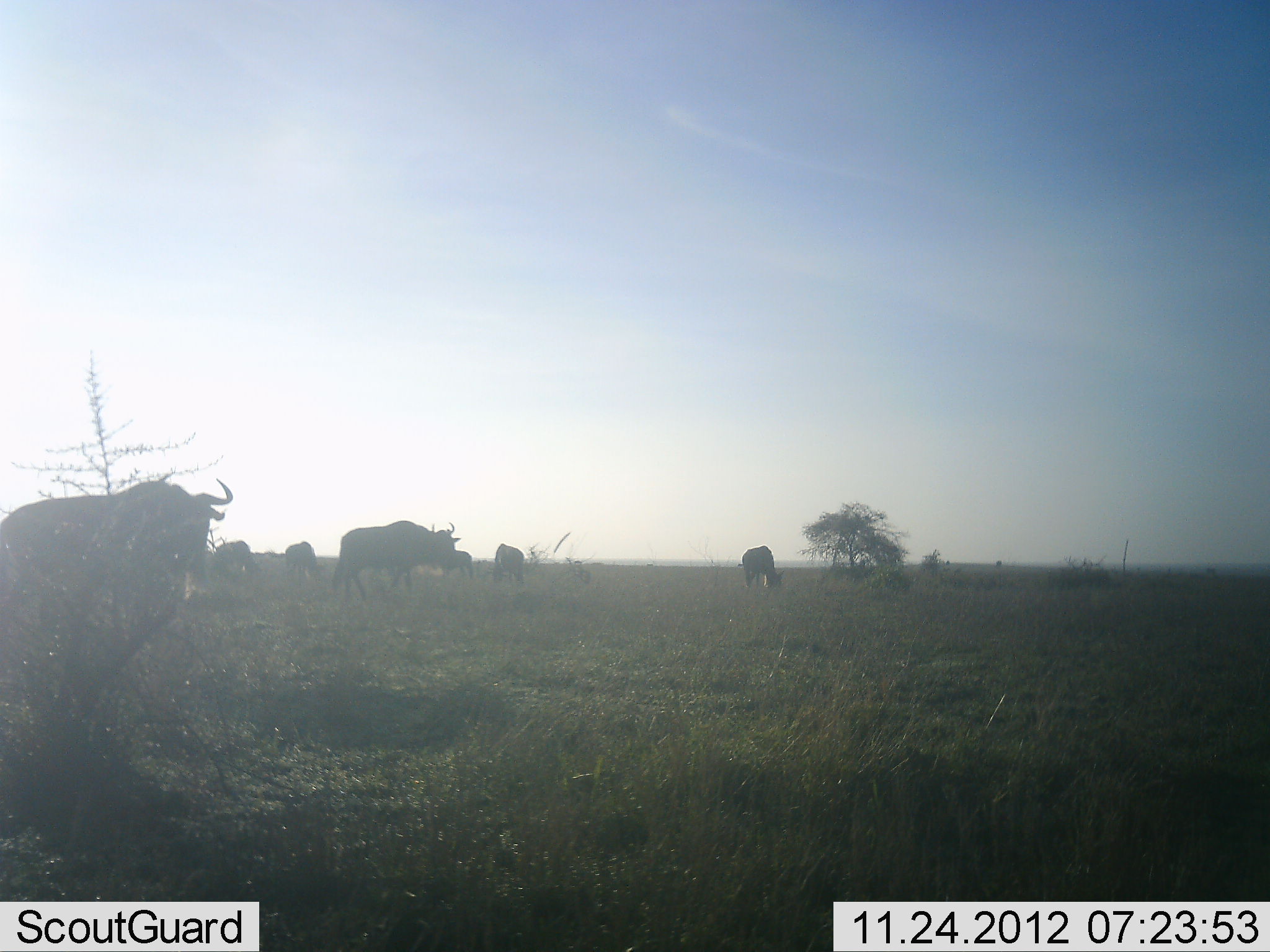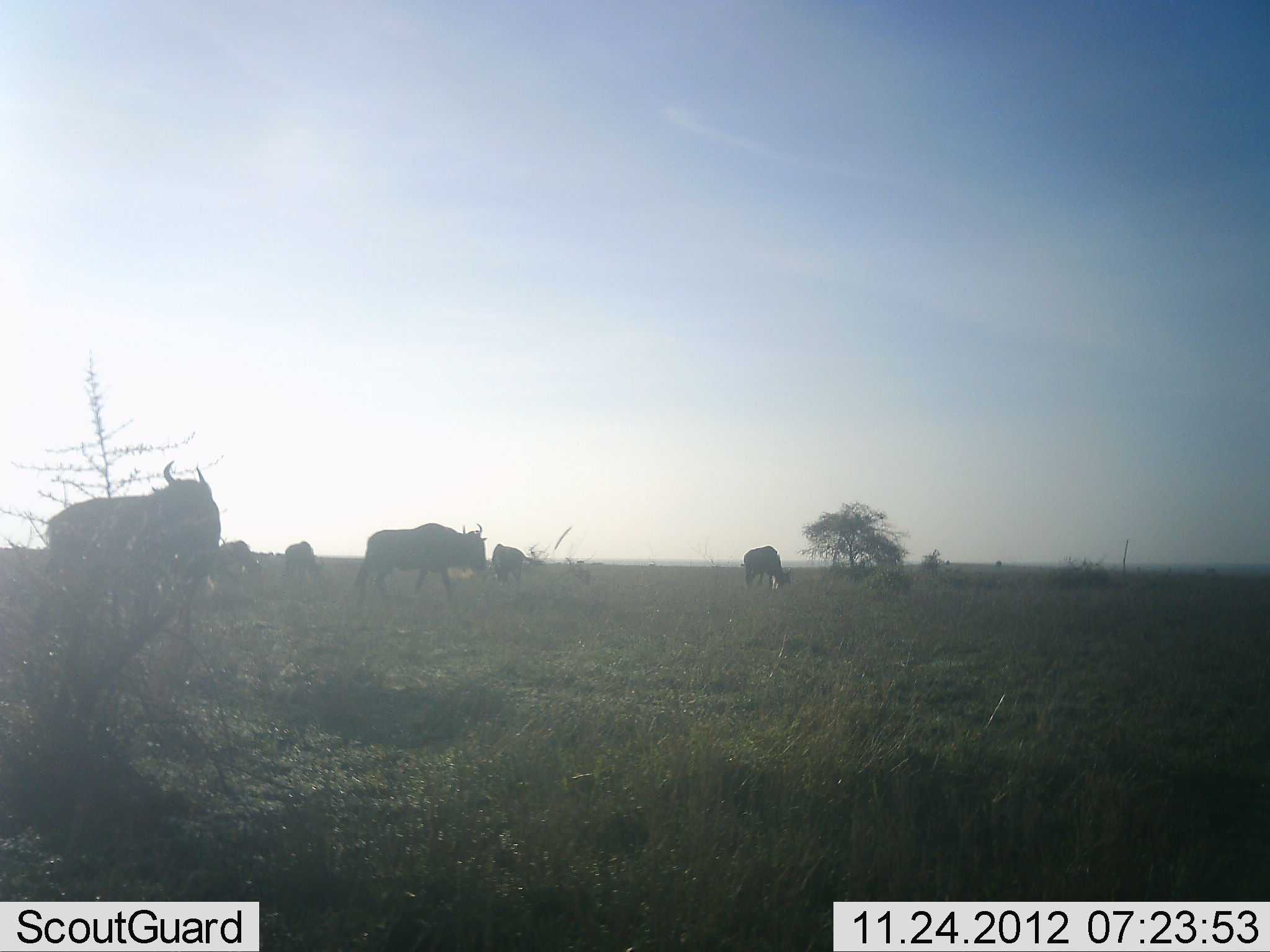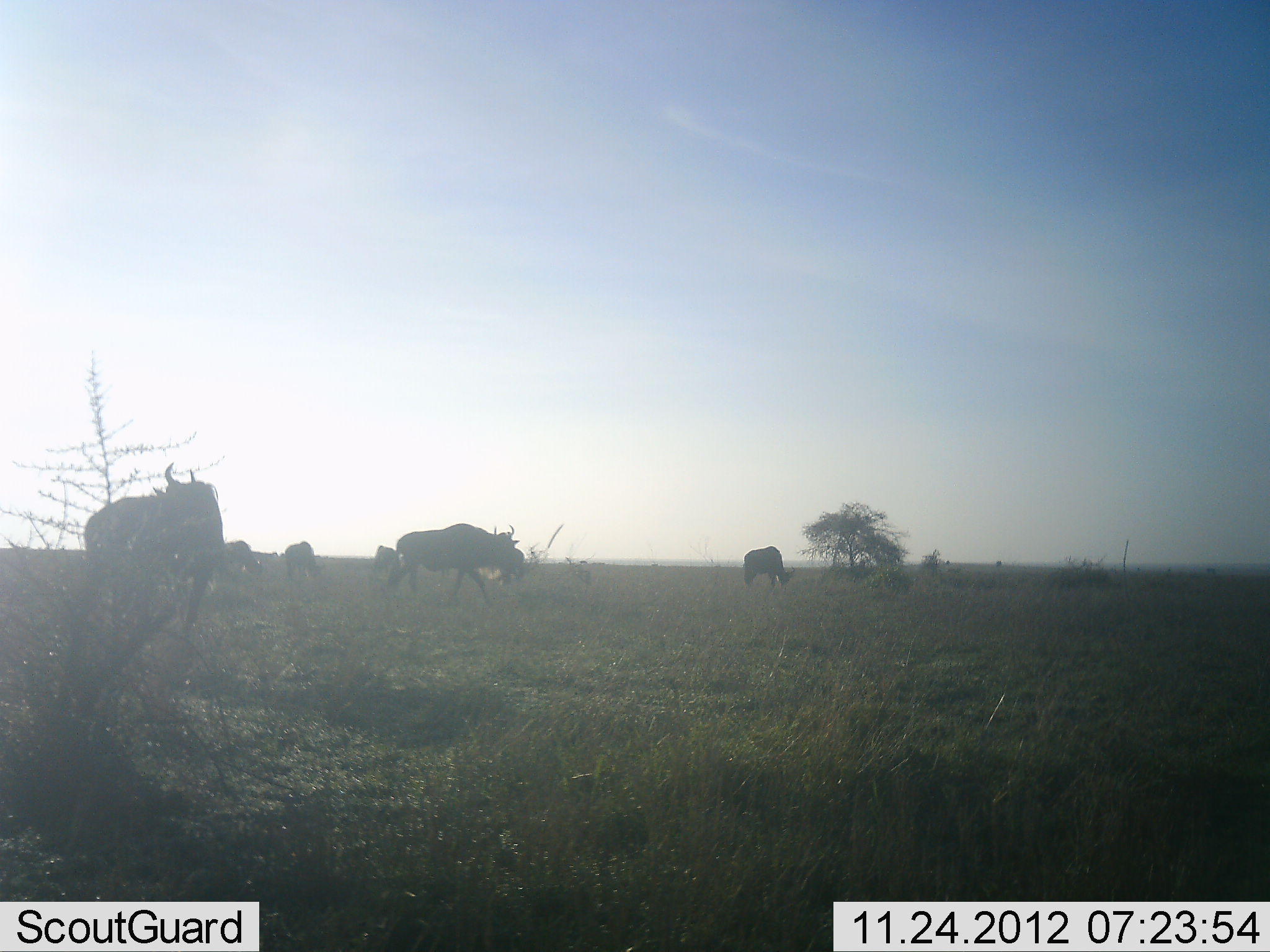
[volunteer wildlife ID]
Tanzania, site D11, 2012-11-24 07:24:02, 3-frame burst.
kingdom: Animalia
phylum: Chordata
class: Mammalia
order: Artiodactyla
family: Bovidae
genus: Connochaetes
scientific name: Connochaetes taurinus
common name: blue wildebeest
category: wildebeest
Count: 6.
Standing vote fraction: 55%.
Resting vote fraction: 0%.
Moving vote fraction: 64%.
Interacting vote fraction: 0%.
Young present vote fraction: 0%.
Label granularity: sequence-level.